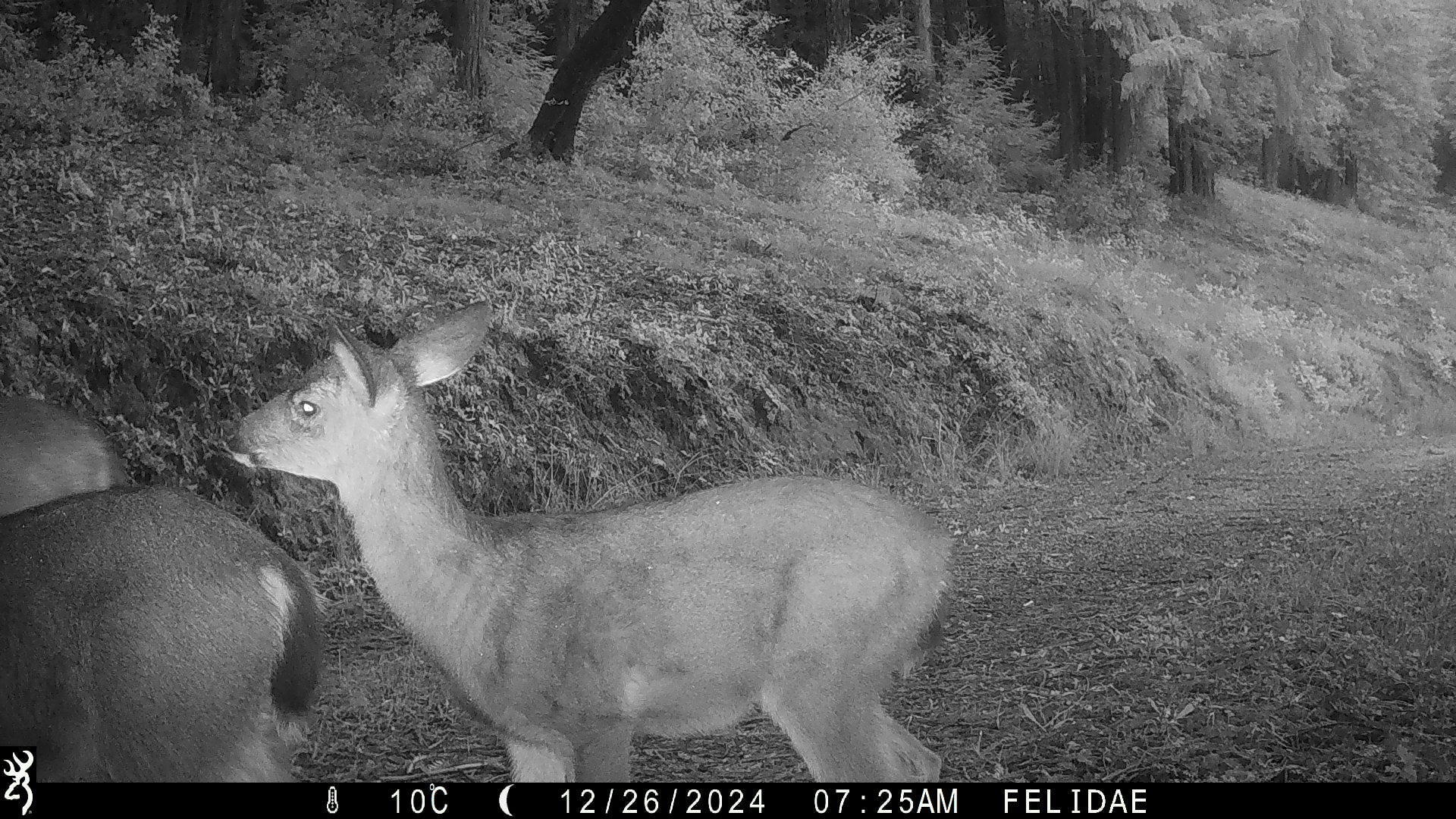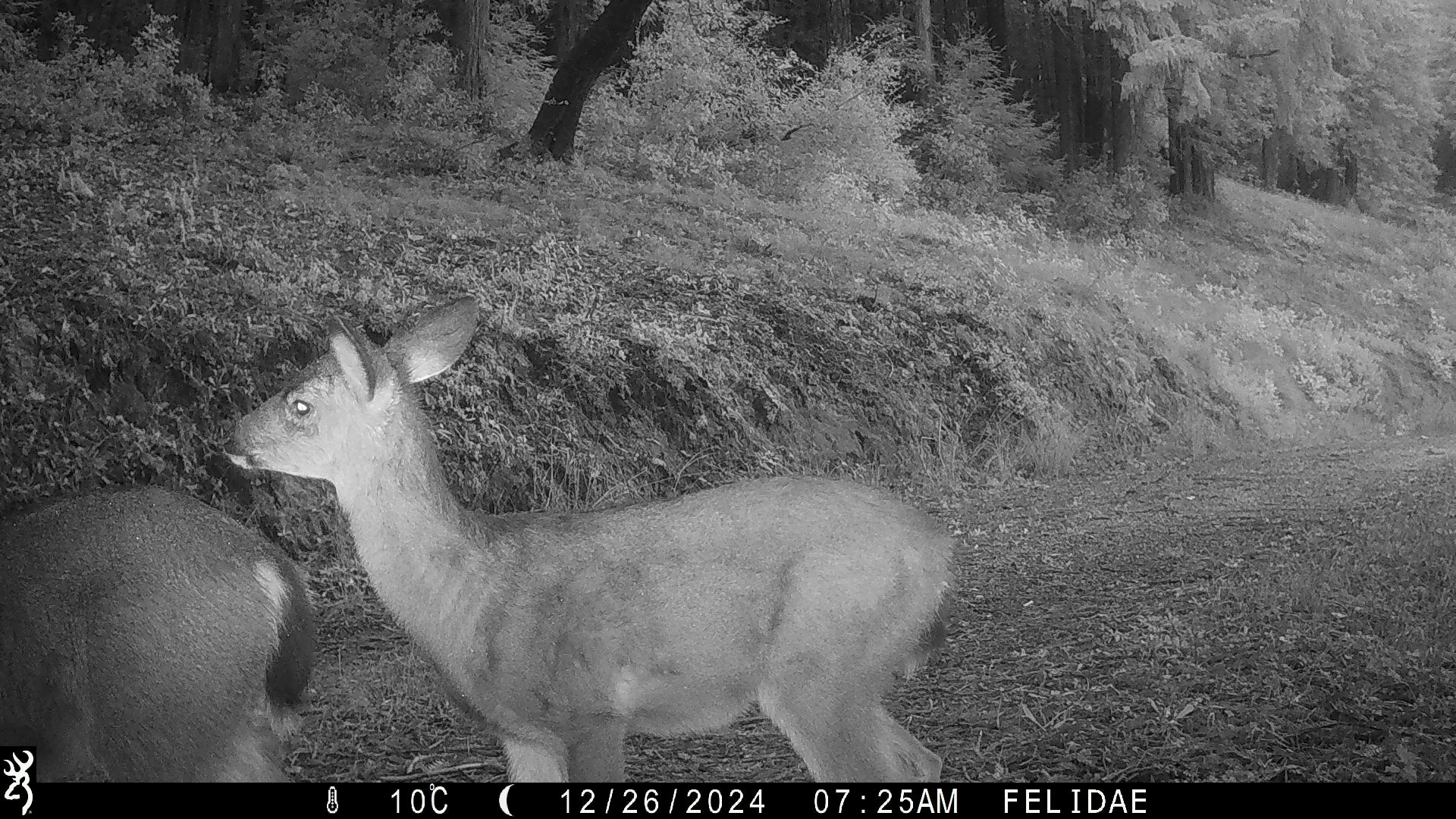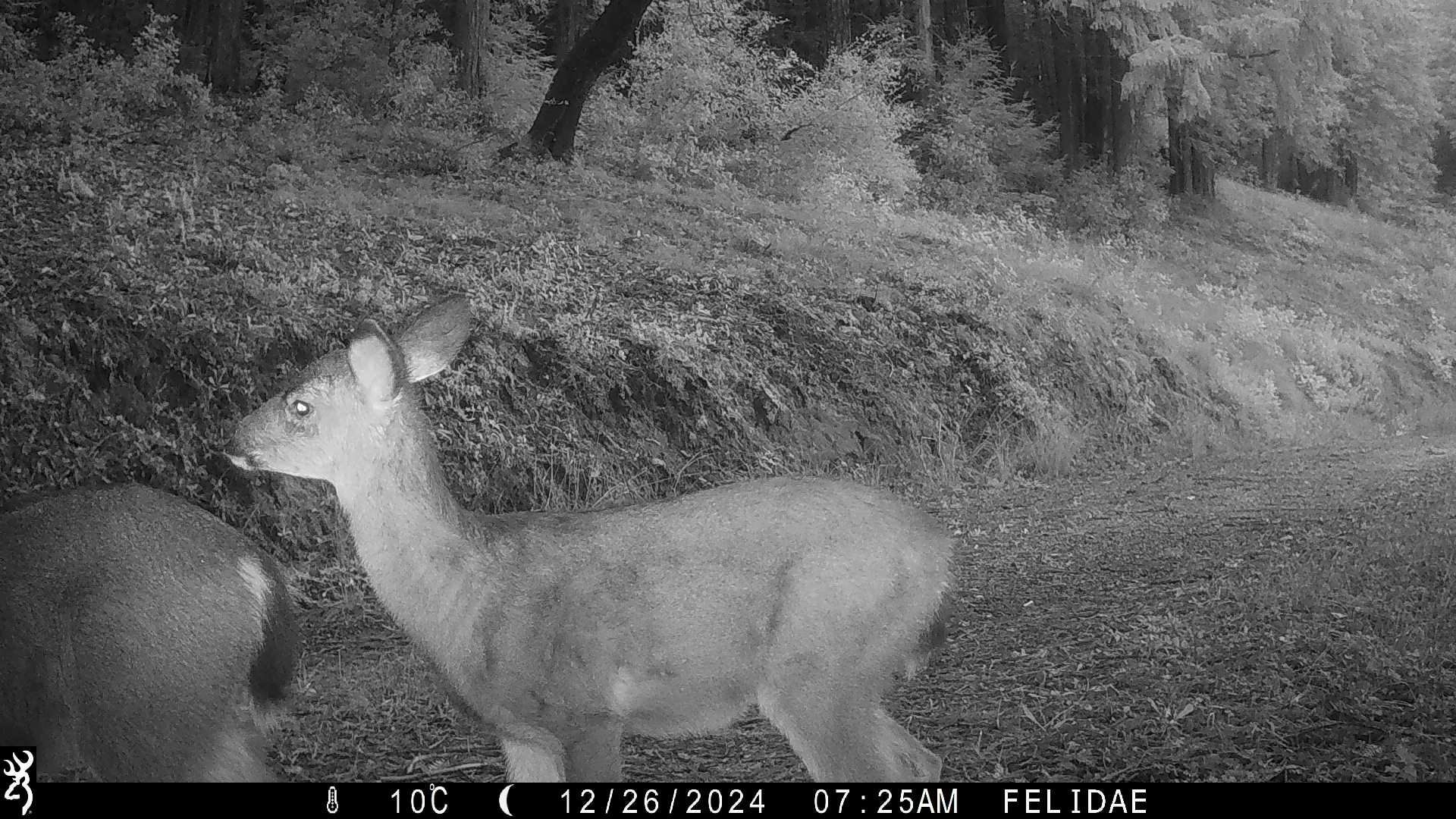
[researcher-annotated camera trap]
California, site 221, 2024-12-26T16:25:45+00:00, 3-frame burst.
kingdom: Animalia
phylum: Chordata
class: Mammalia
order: Artiodactyla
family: Cervidae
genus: Odocoileus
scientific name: Odocoileus hemionus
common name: mule deer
Mule deer (Odocoileus hemionus).